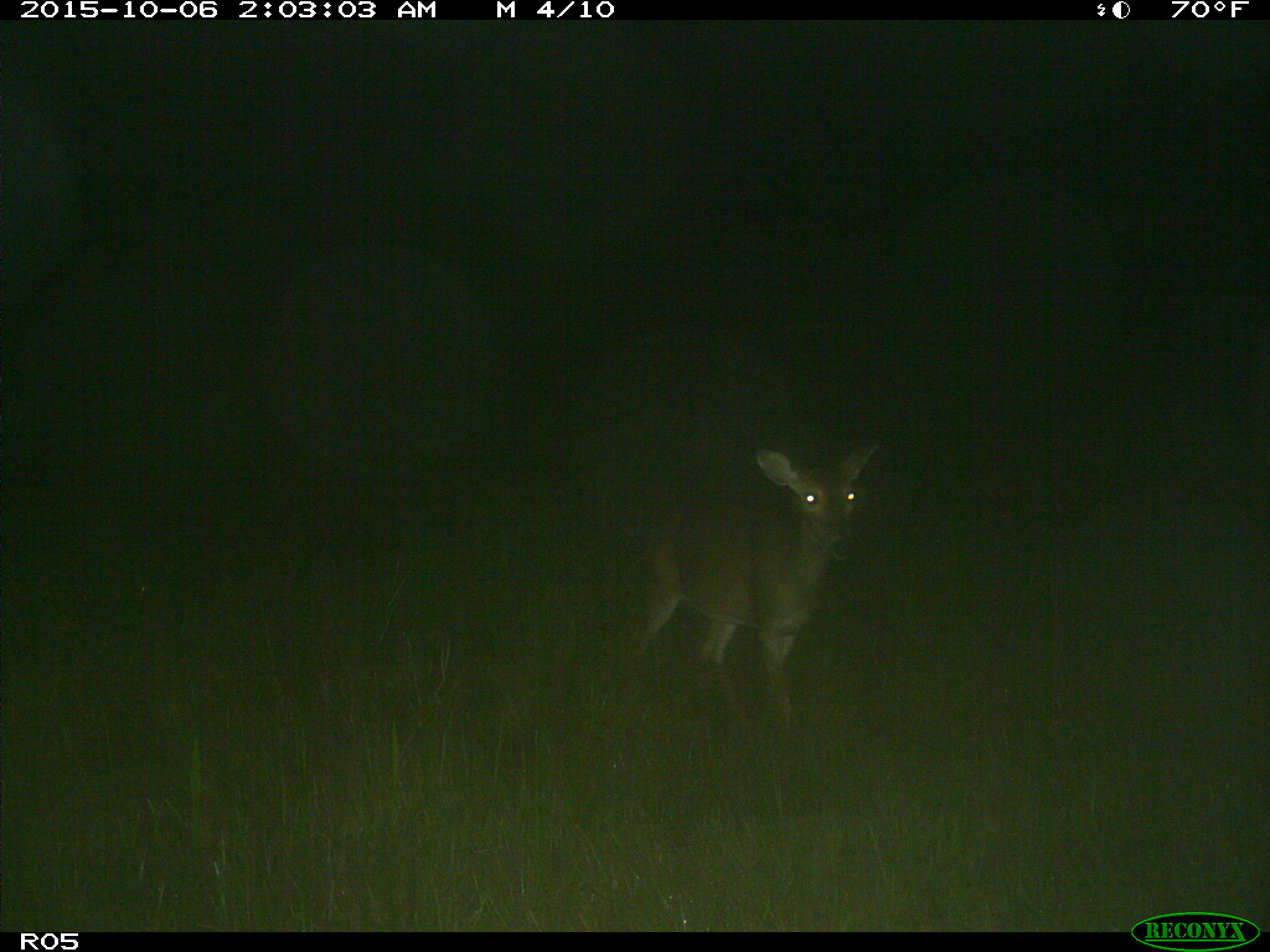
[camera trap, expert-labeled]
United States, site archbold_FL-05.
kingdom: Animalia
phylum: Chordata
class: Mammalia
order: Artiodactyla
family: Cervidae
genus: Odocoileus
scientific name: Odocoileus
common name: deer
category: unidentified deer